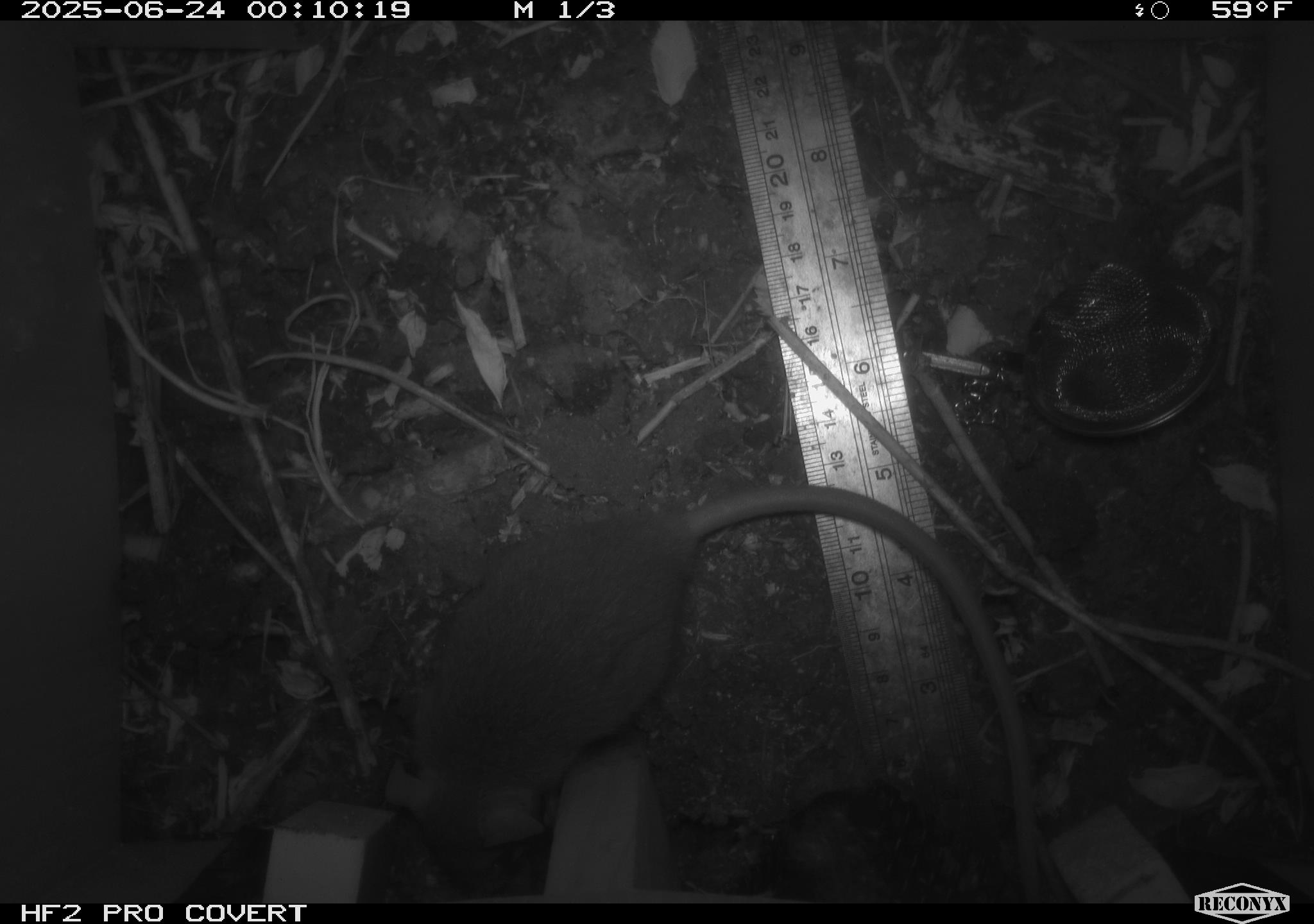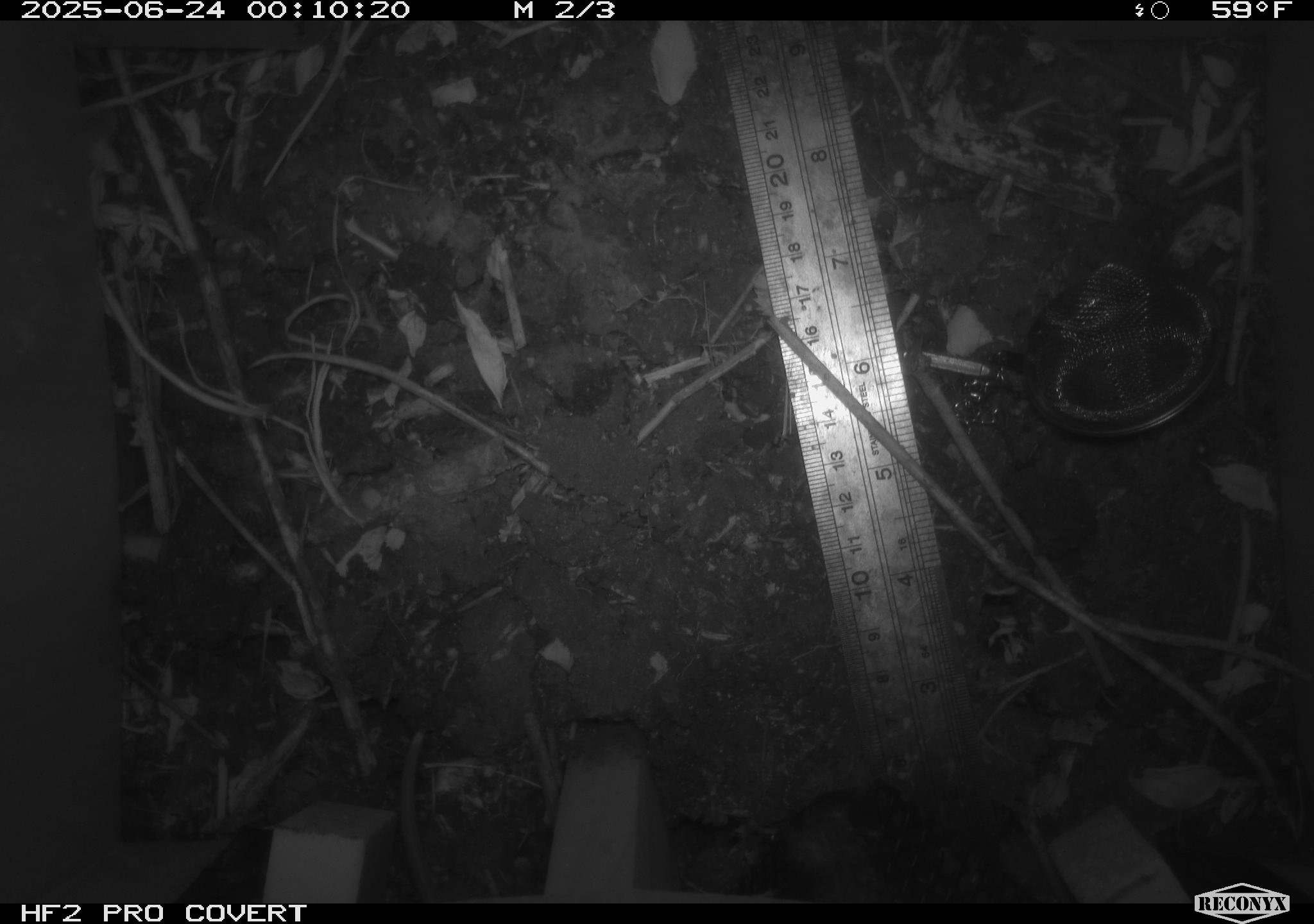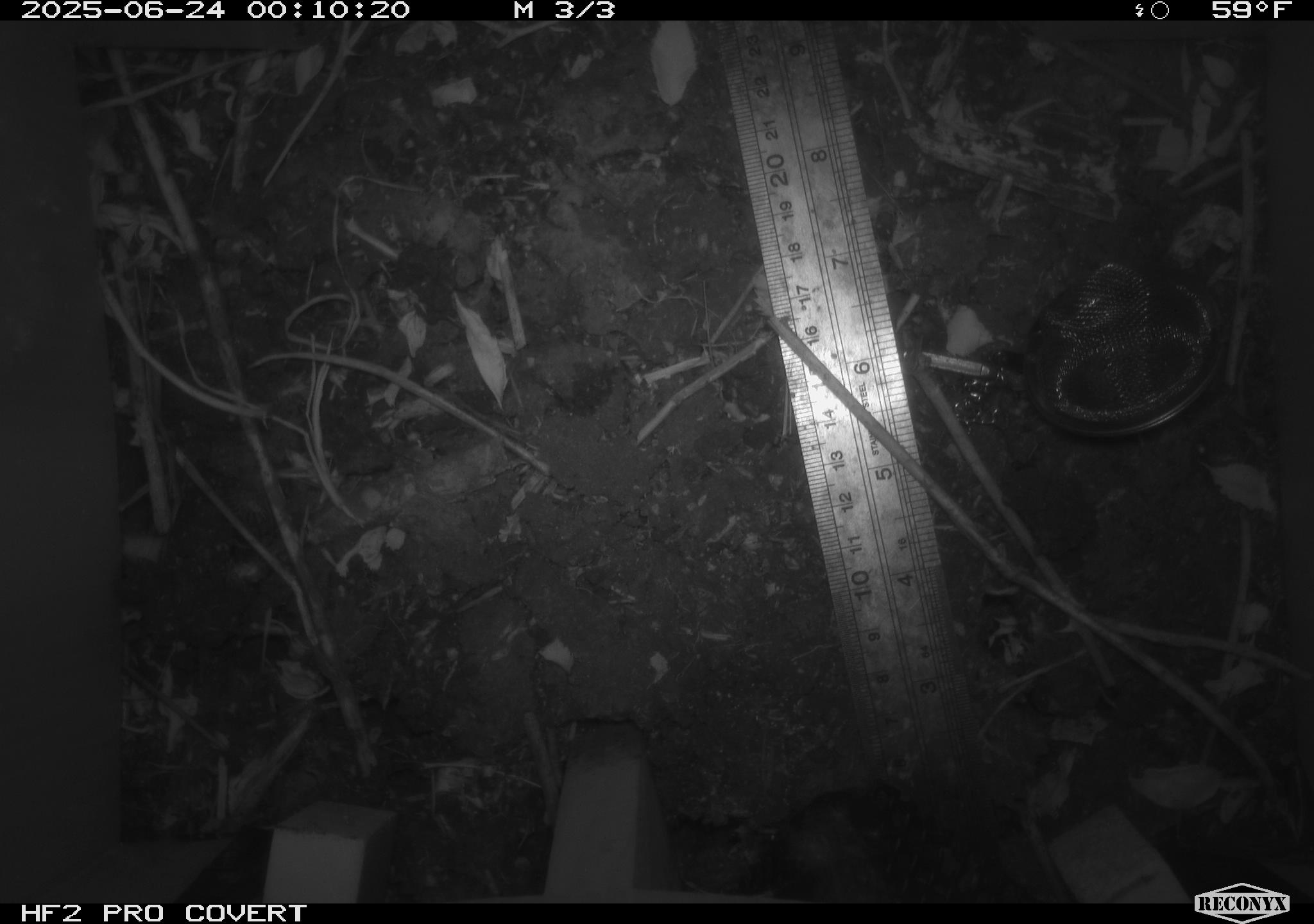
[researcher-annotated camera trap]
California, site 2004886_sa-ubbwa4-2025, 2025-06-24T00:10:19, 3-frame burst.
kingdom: Animalia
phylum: Chordata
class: Mammalia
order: Rodentia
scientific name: Rodentia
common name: rodent